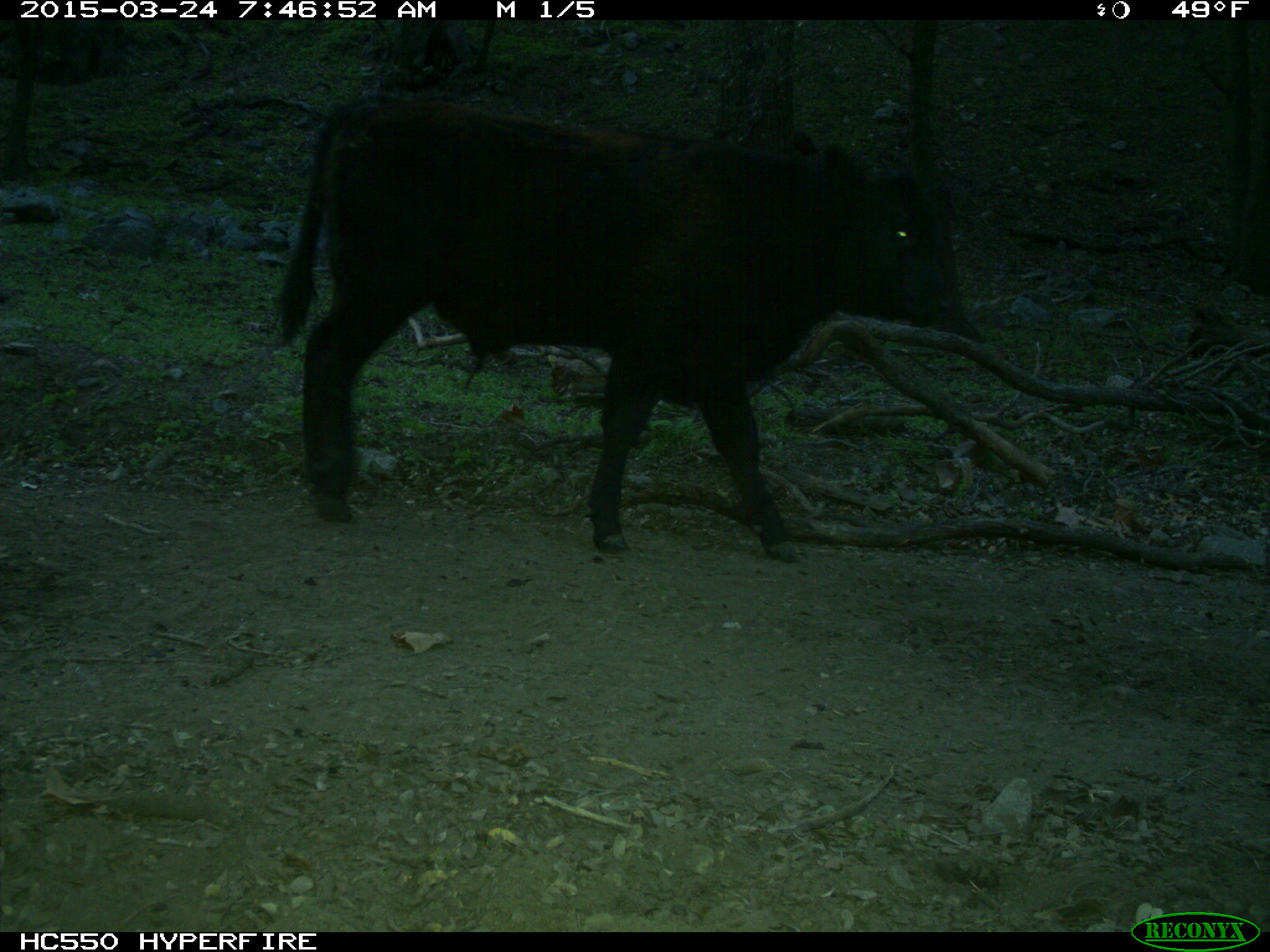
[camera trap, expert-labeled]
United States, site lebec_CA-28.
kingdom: Animalia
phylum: Chordata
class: Mammalia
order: Artiodactyla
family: Bovidae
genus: Bos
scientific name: Bos taurus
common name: domestic cow